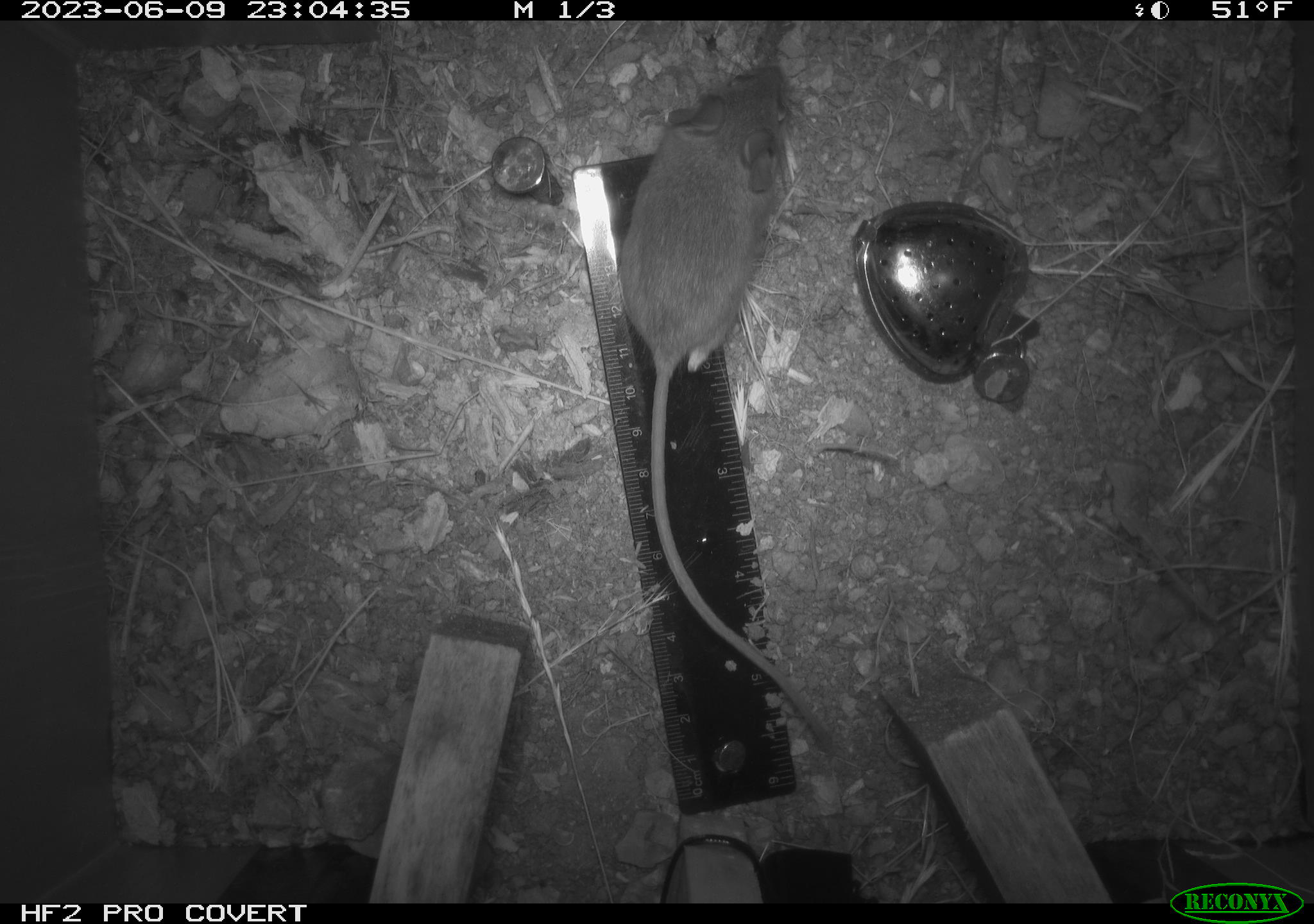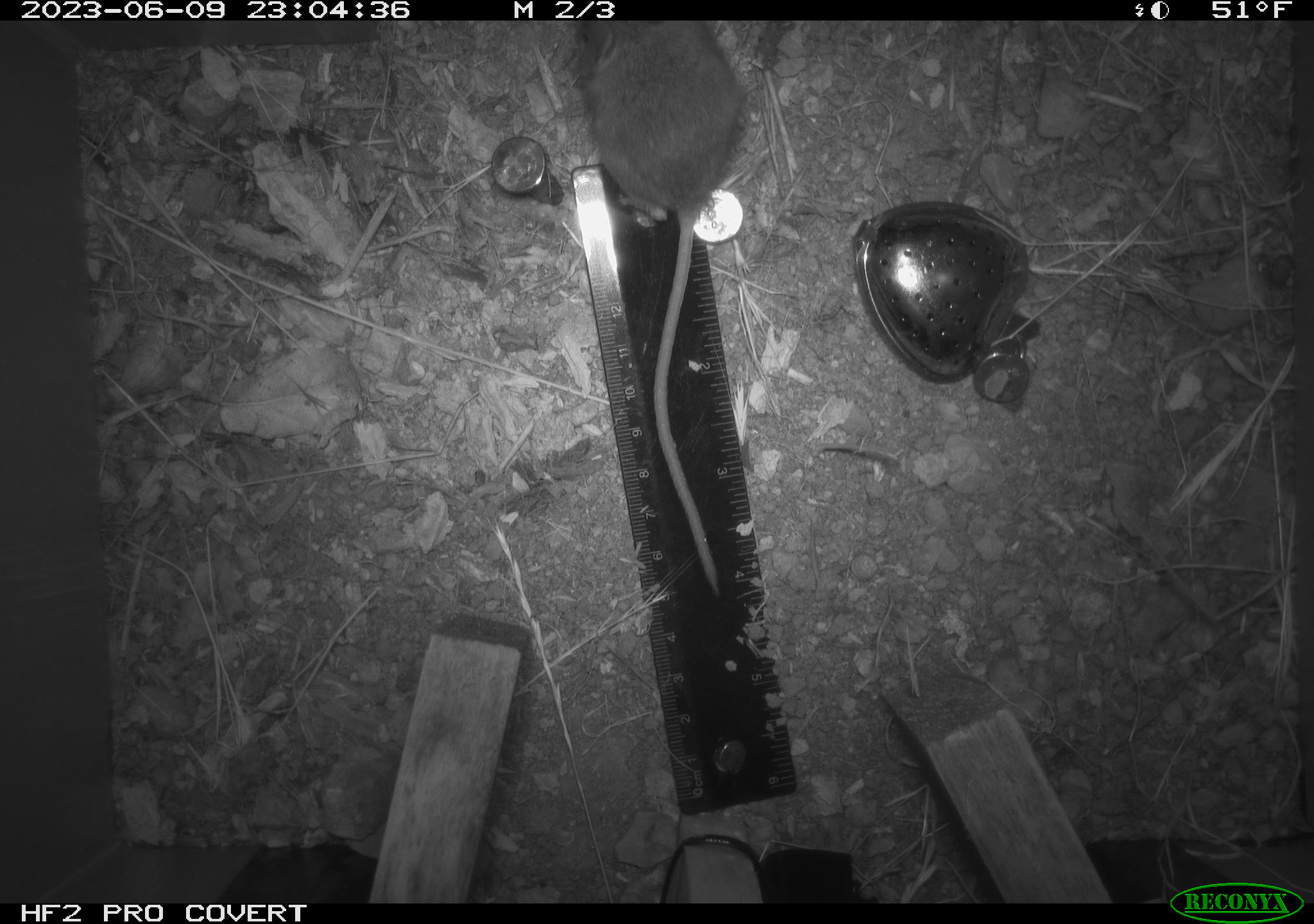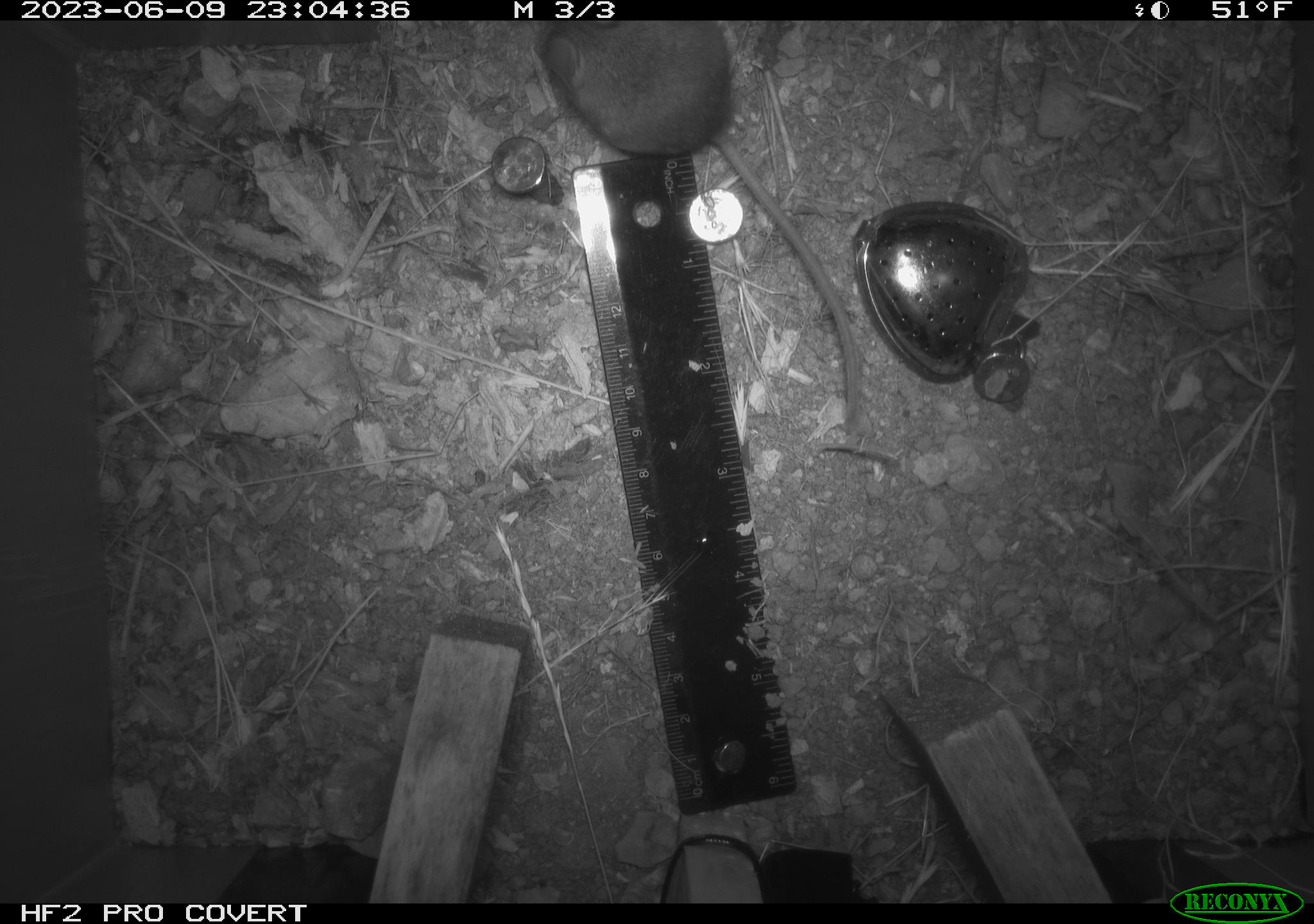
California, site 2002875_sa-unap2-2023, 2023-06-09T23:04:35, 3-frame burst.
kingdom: Animalia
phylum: Chordata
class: Mammalia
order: Rodentia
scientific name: Rodentia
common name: mouse species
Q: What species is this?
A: Mouse species (Rodentia).